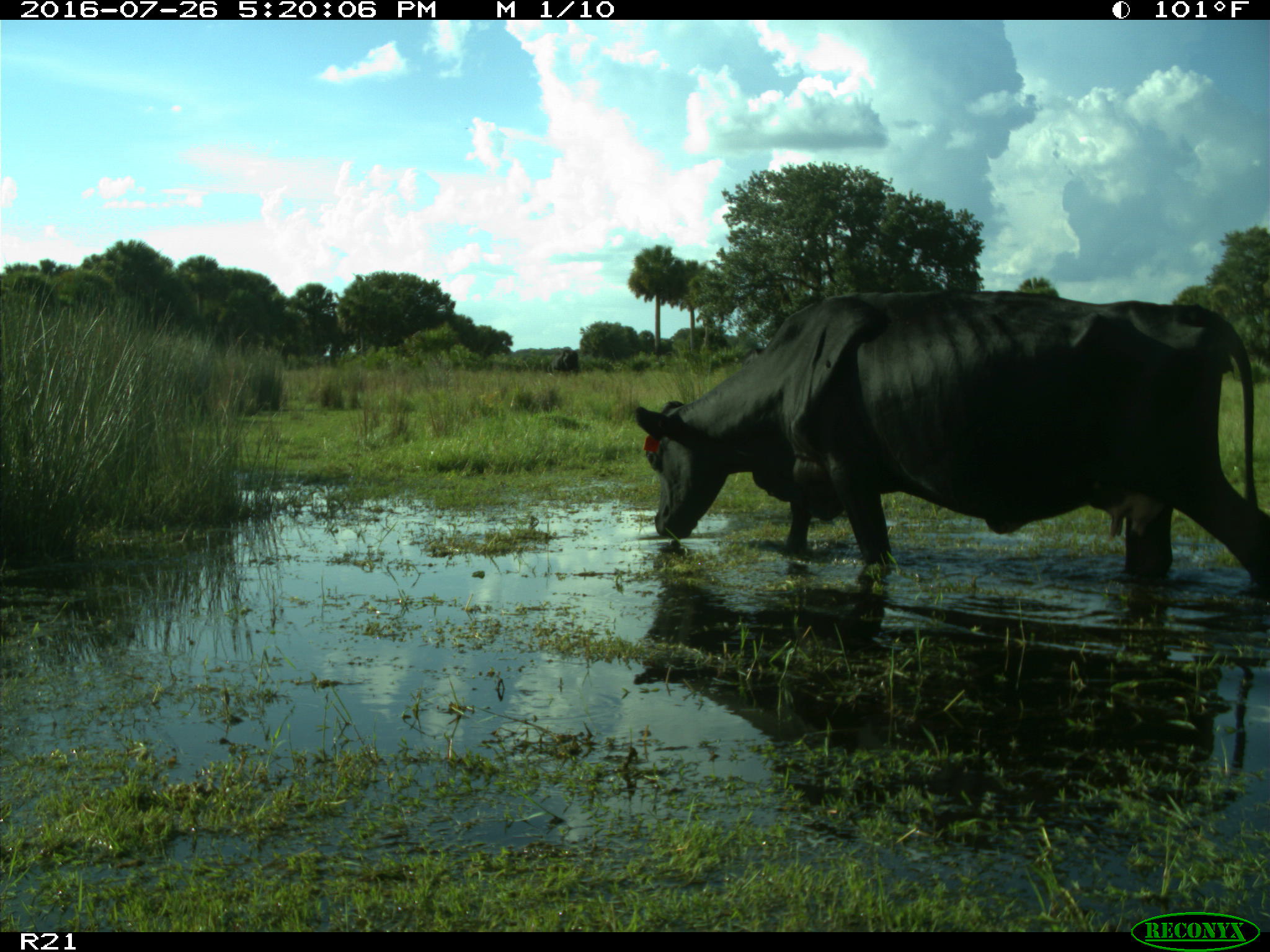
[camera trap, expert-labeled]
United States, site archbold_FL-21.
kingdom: Animalia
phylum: Chordata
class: Mammalia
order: Artiodactyla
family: Bovidae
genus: Bos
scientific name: Bos taurus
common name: domestic cow